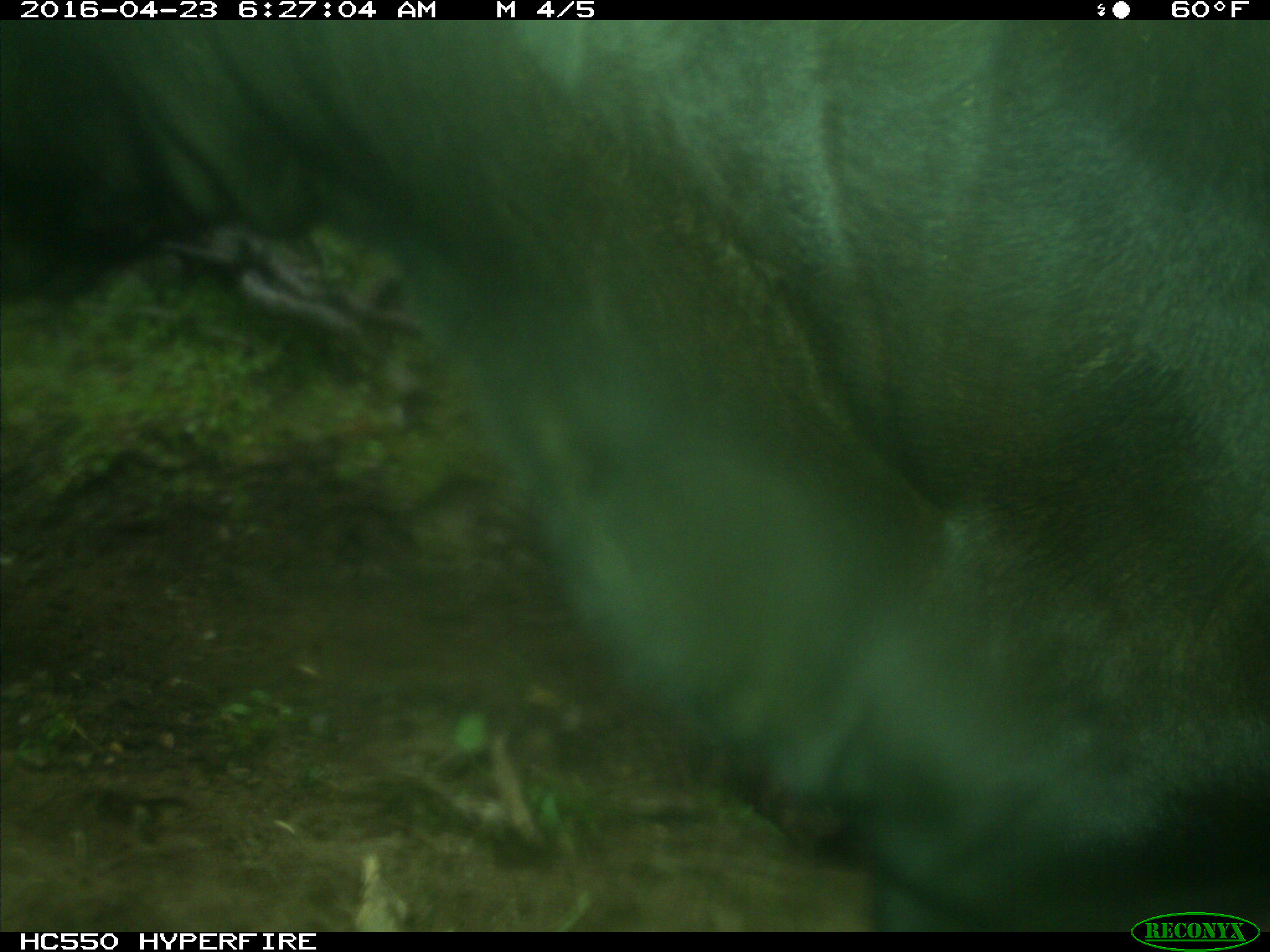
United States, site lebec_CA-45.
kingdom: Animalia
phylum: Chordata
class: Mammalia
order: Artiodactyla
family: Bovidae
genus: Bos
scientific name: Bos taurus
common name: domestic cow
Bos taurus (domestic cow).